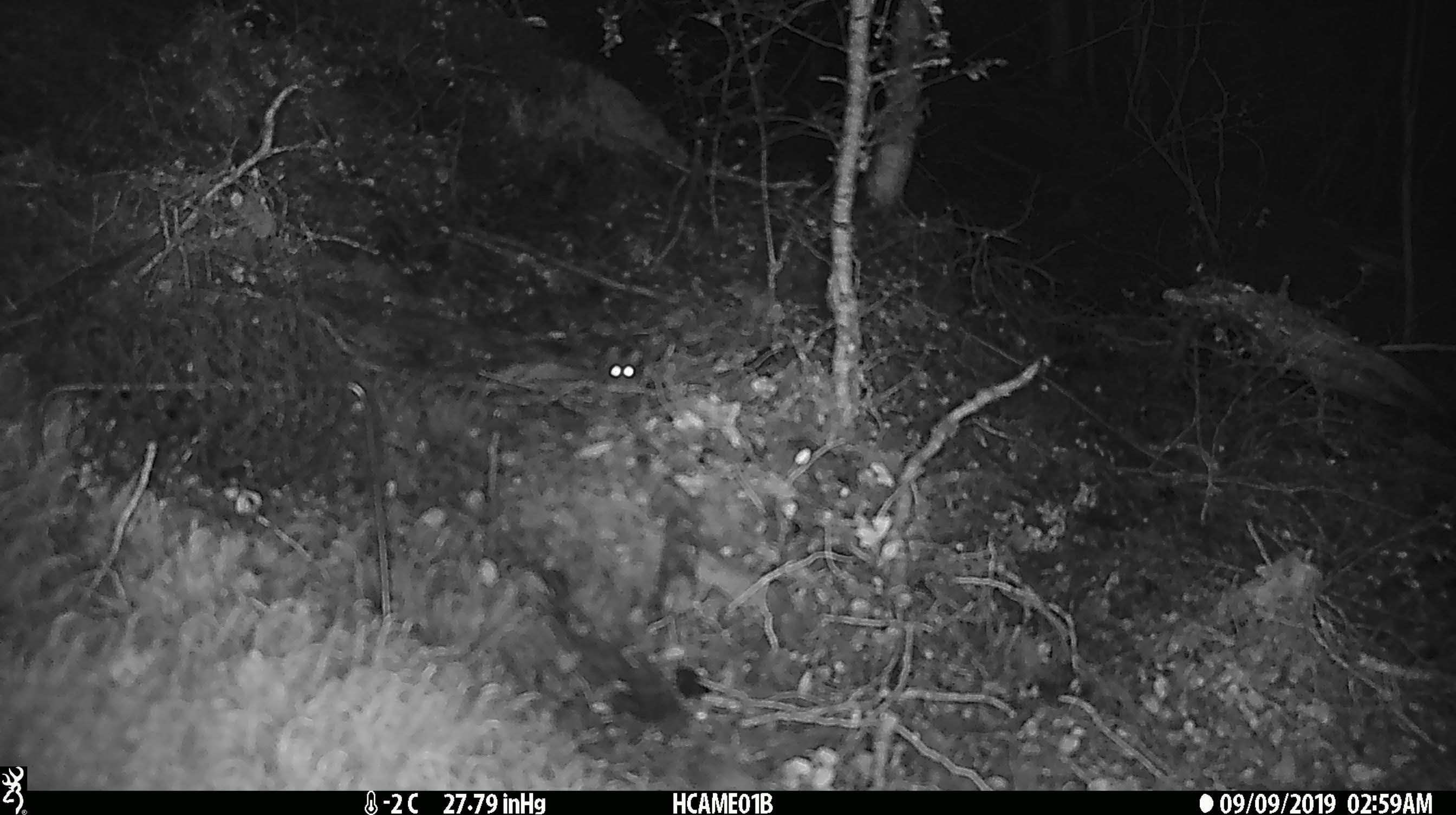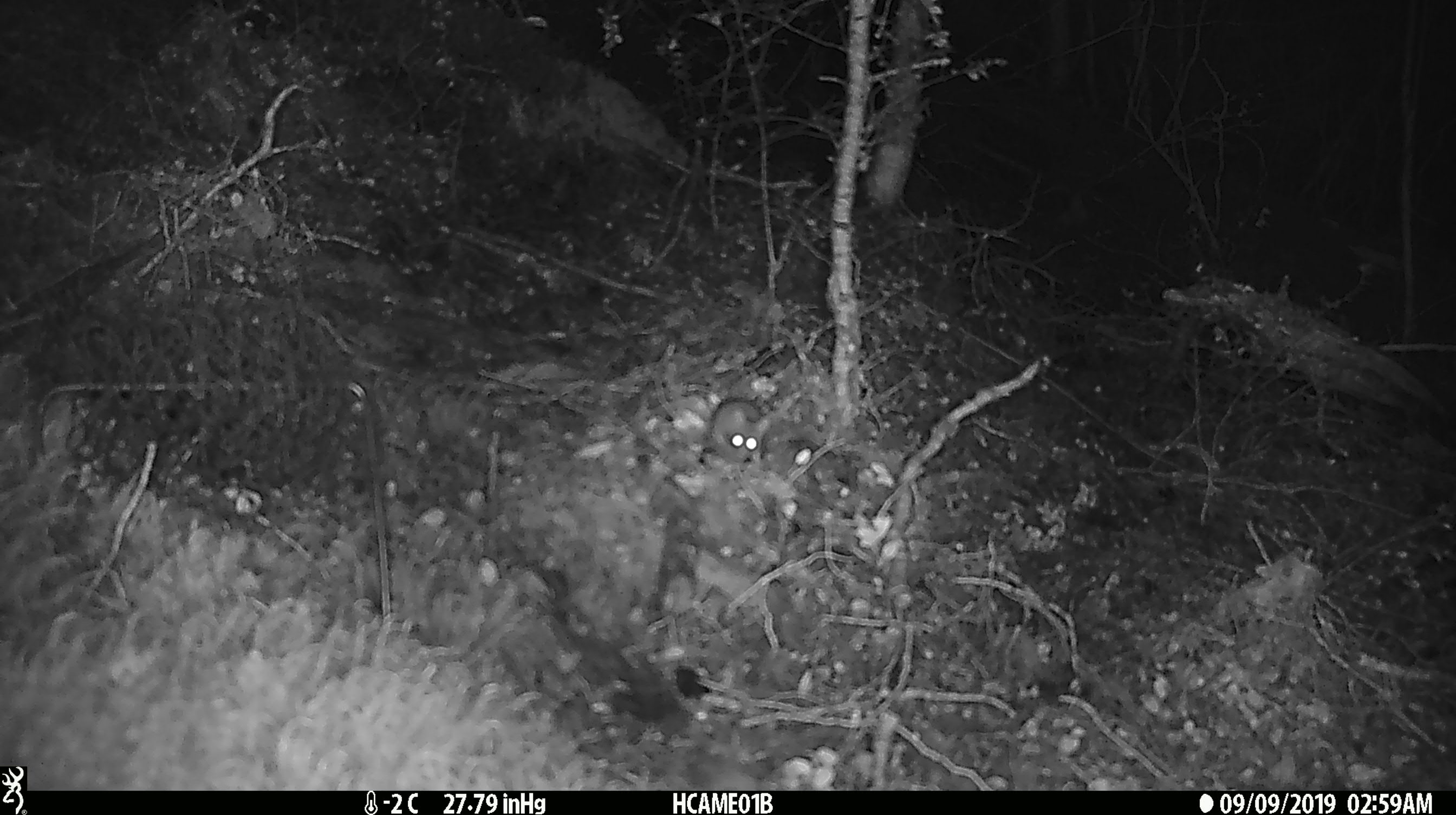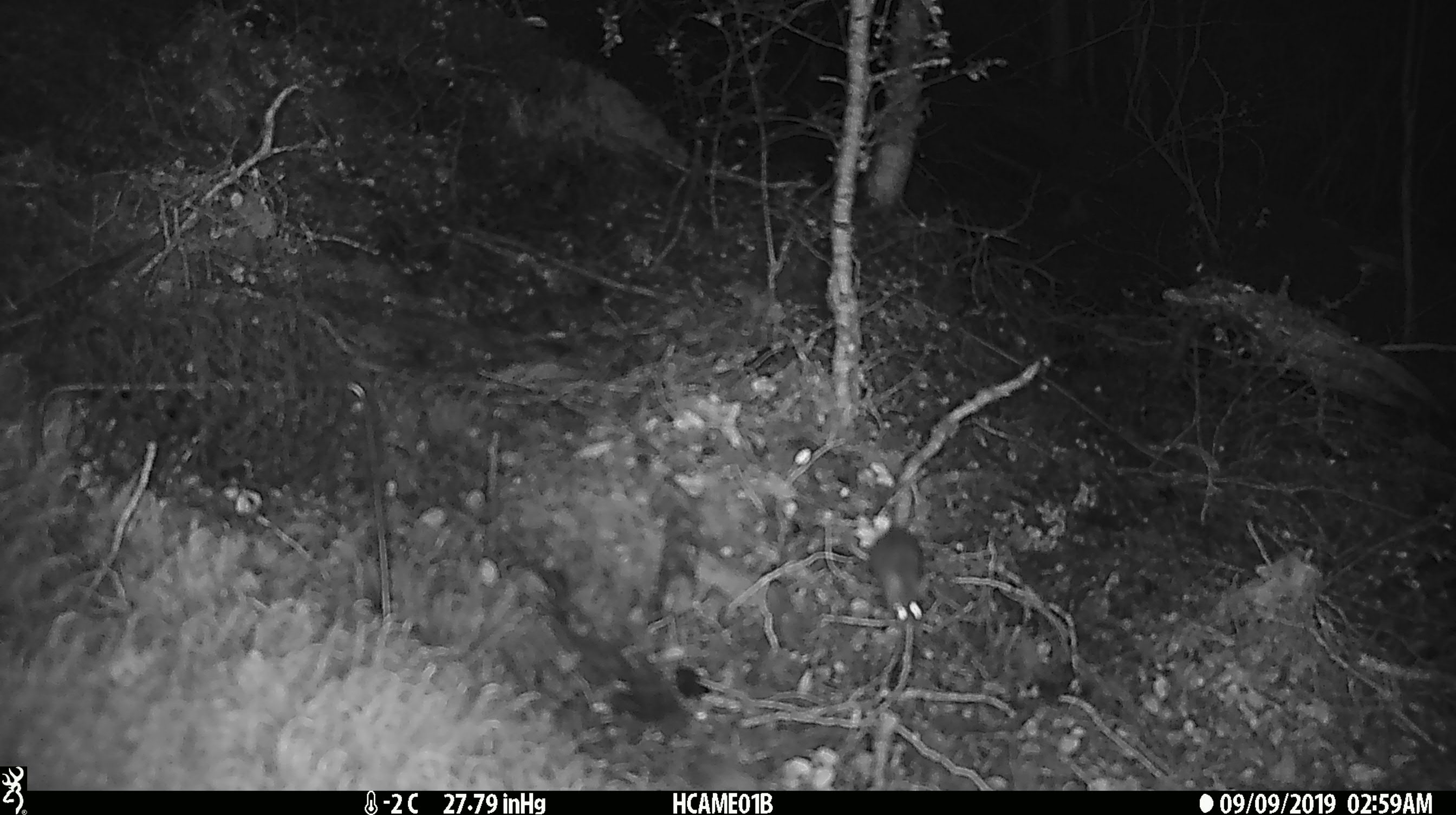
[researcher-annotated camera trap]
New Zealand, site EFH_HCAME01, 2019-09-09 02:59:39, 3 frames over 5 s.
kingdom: Animalia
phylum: Chordata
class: Mammalia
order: Rodentia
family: Muridae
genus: Mus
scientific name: Mus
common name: mouse